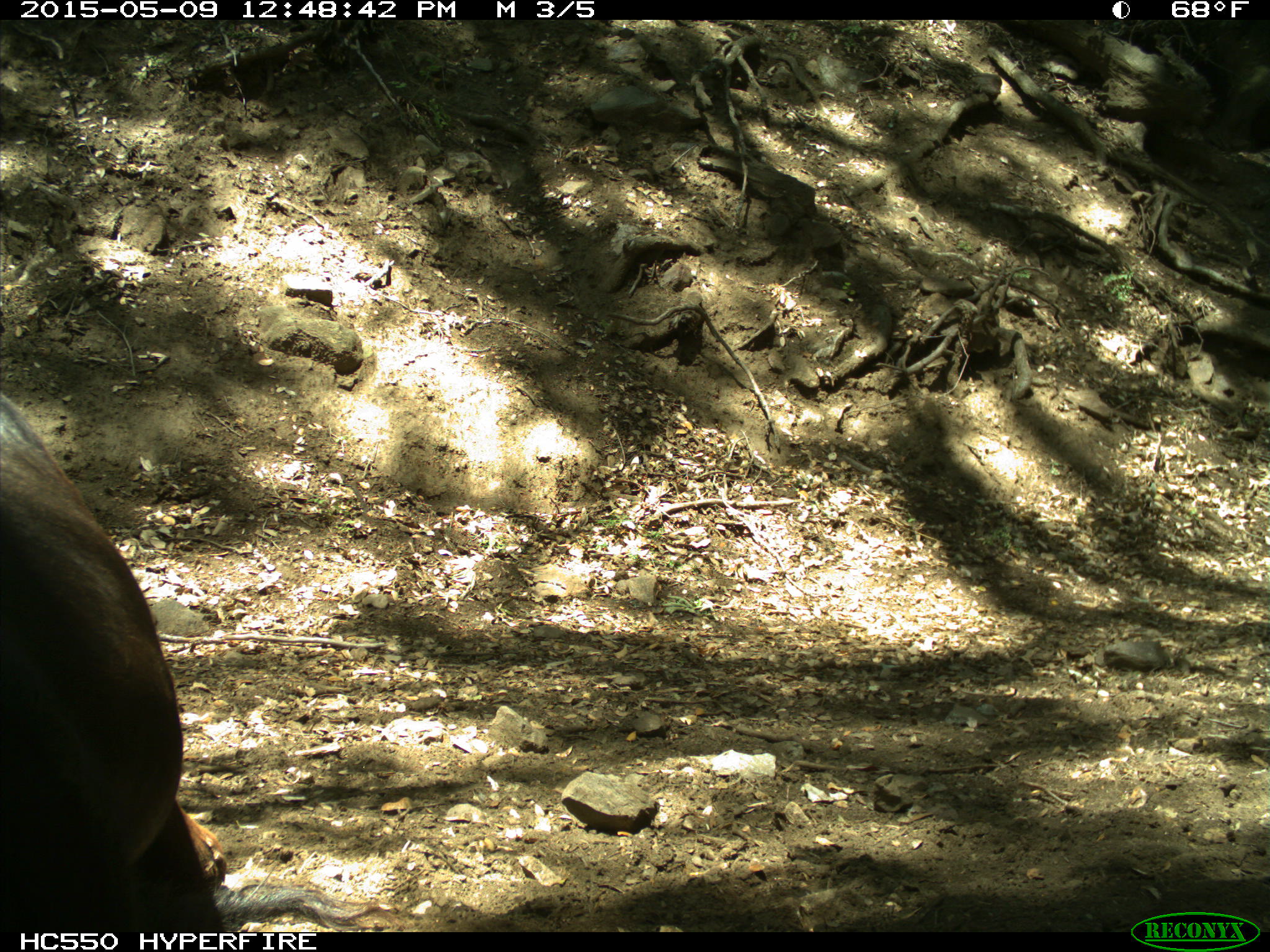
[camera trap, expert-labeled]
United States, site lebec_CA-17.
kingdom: Animalia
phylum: Chordata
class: Mammalia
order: Artiodactyla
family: Bovidae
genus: Bos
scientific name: Bos taurus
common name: domestic cow